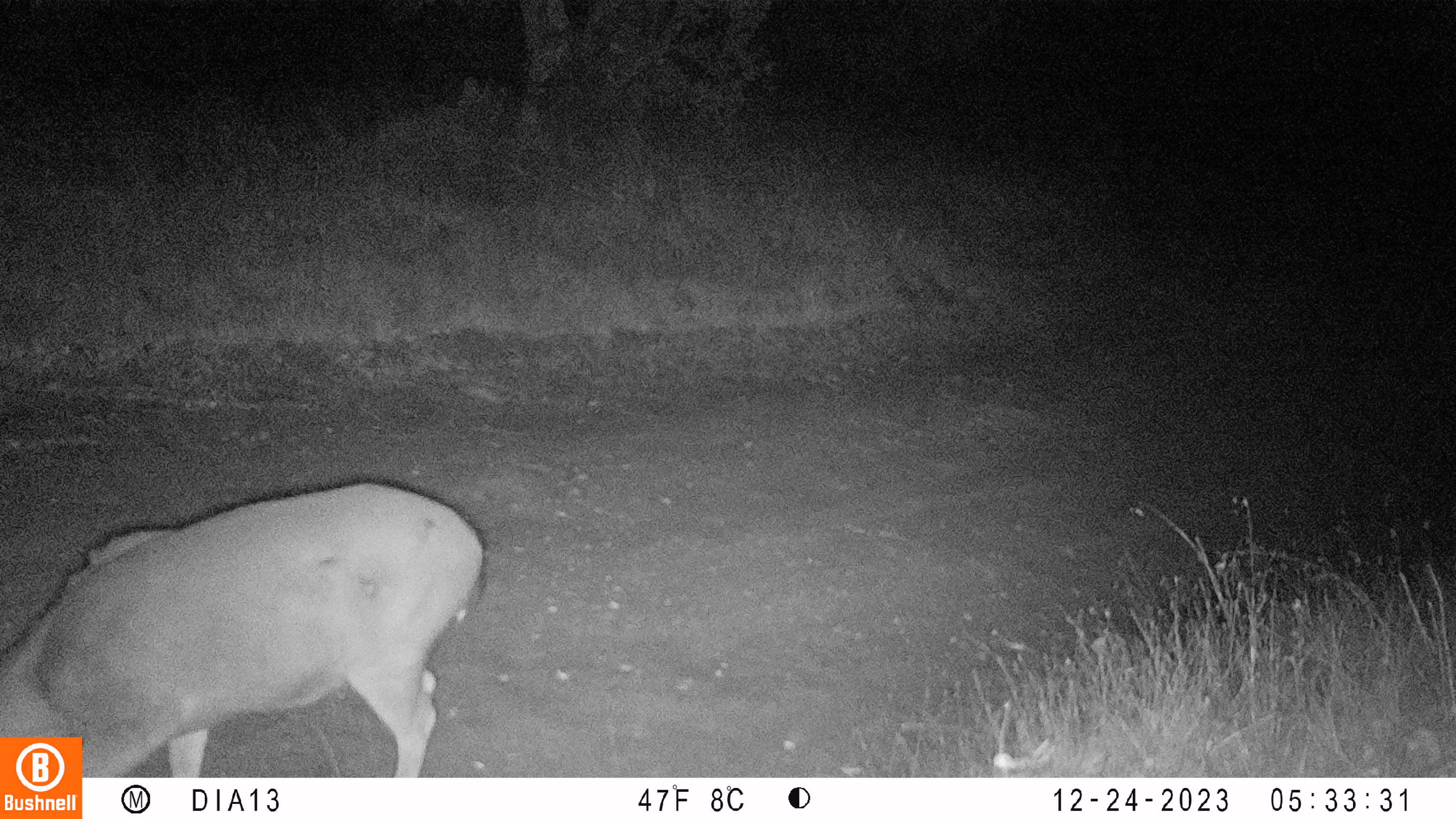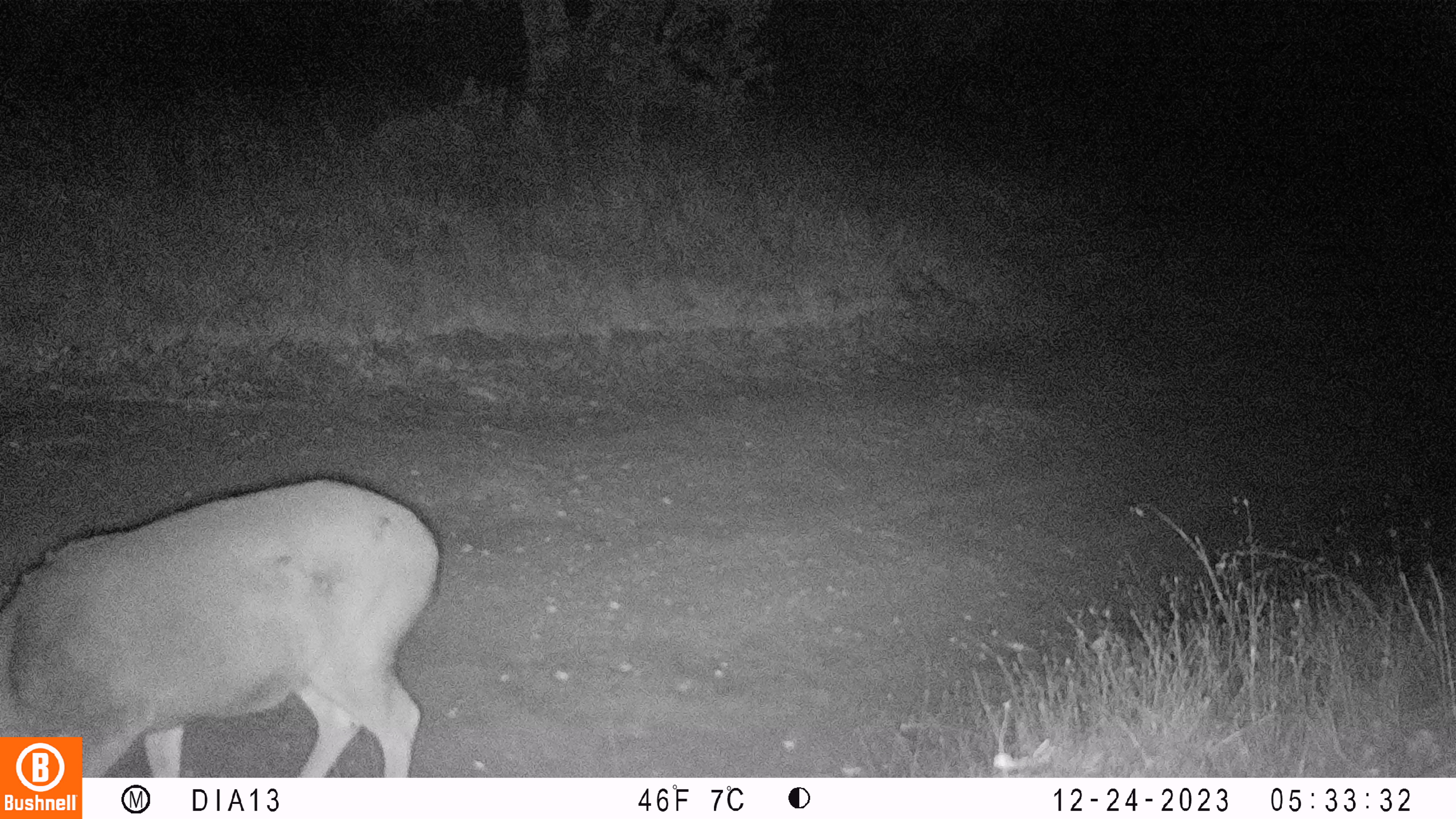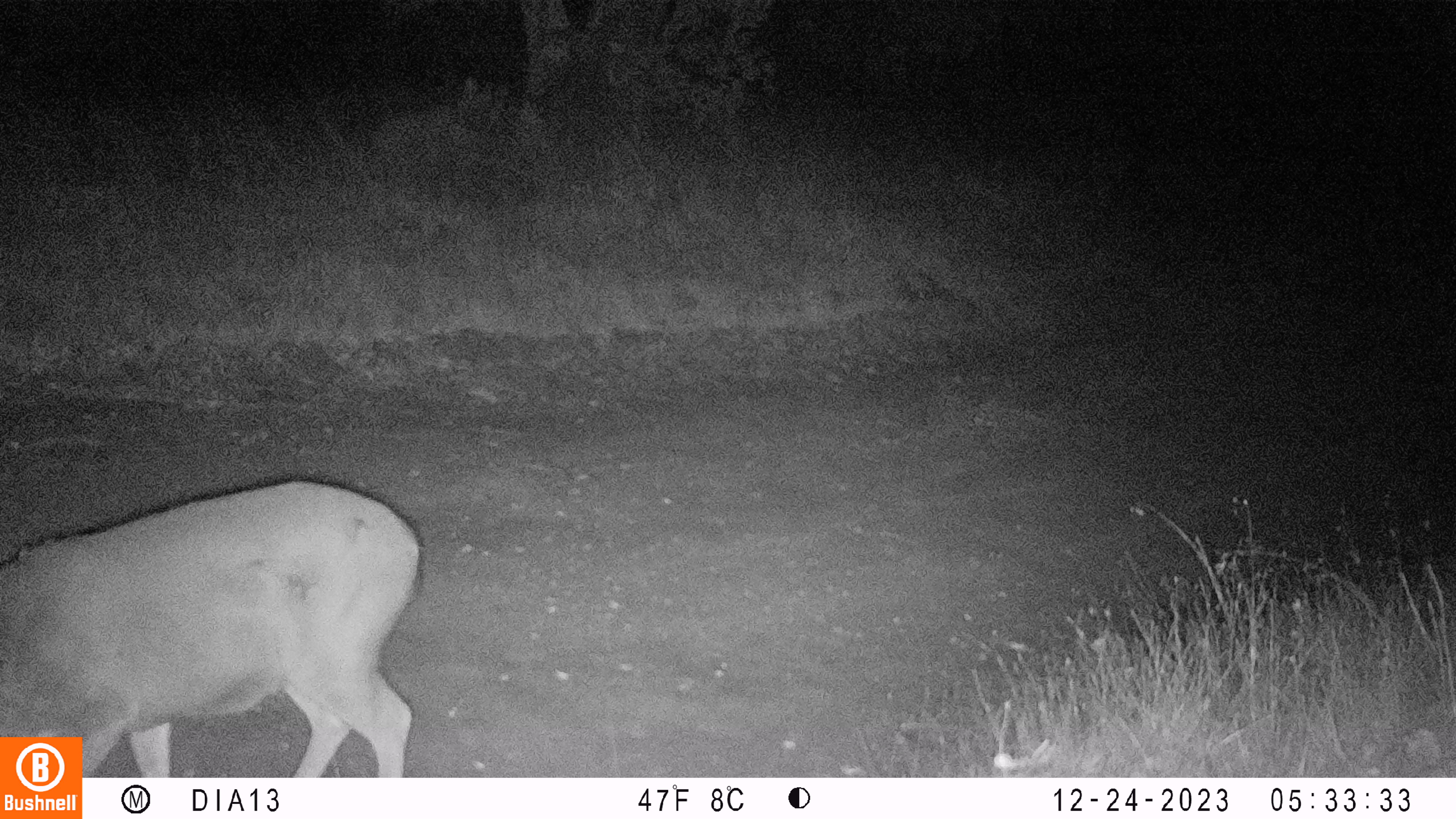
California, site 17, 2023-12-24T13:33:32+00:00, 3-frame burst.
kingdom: Animalia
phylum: Chordata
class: Mammalia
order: Artiodactyla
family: Cervidae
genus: Odocoileus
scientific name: Odocoileus hemionus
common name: mule deer